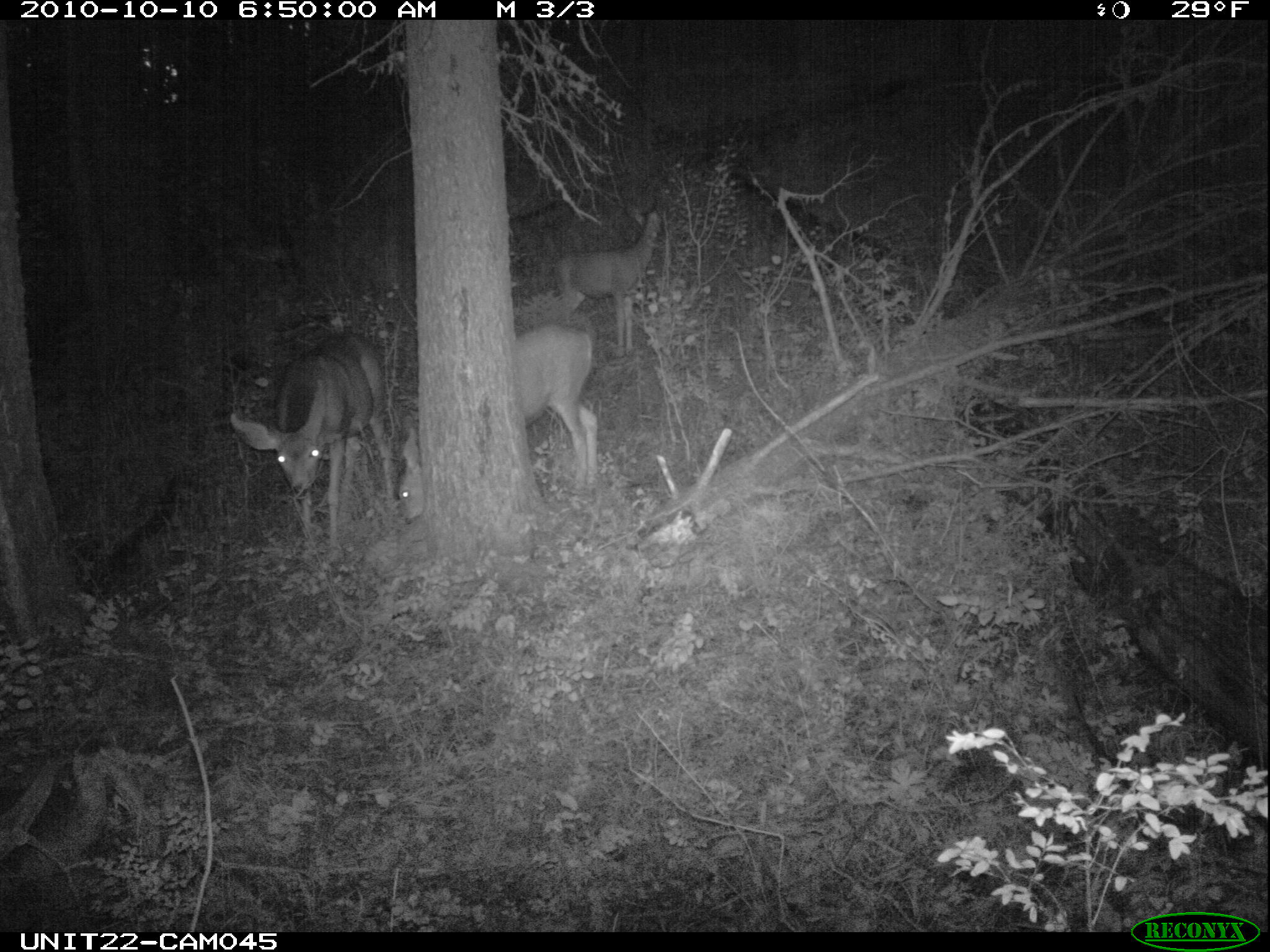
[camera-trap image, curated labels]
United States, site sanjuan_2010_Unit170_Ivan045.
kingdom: Animalia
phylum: Chordata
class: Mammalia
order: Artiodactyla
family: Cervidae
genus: Odocoileus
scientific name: Odocoileus hemionus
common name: mule deer